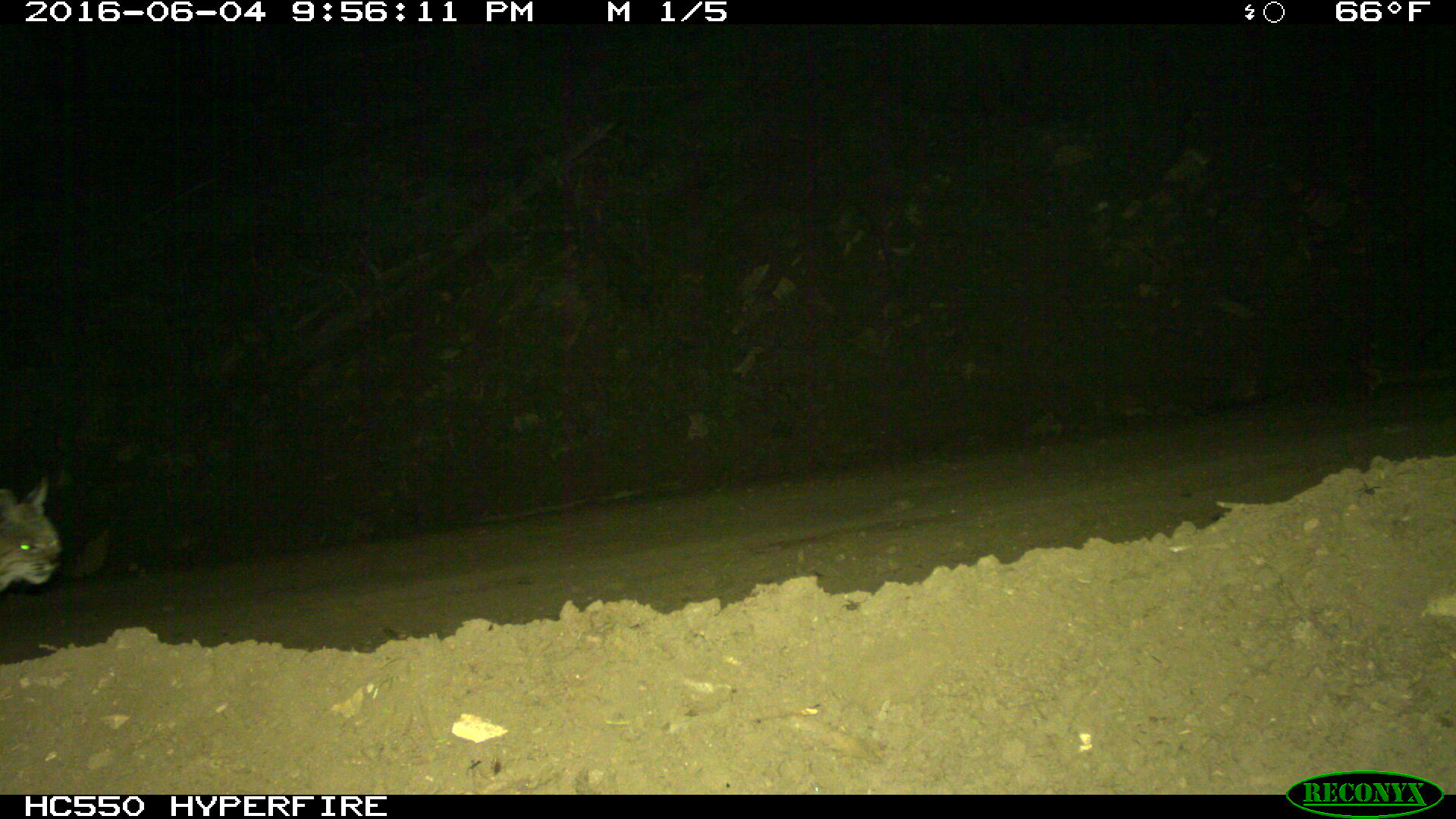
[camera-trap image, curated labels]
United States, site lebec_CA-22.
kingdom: Animalia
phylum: Chordata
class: Mammalia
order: Carnivora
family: Felidae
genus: Lynx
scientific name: Lynx rufus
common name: bobcat